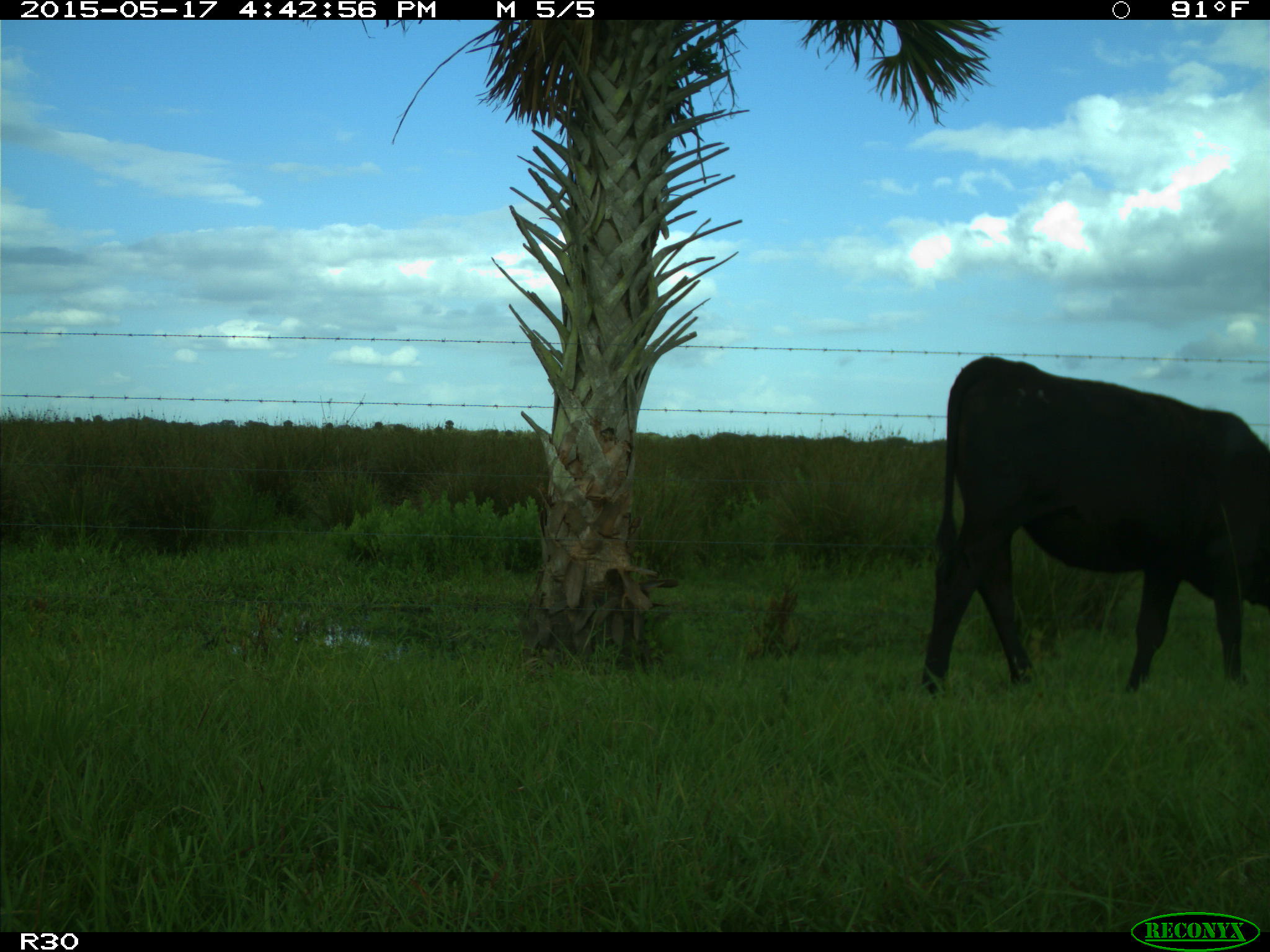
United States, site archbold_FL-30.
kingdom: Animalia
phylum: Chordata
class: Mammalia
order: Artiodactyla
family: Bovidae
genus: Bos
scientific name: Bos taurus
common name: domestic cow